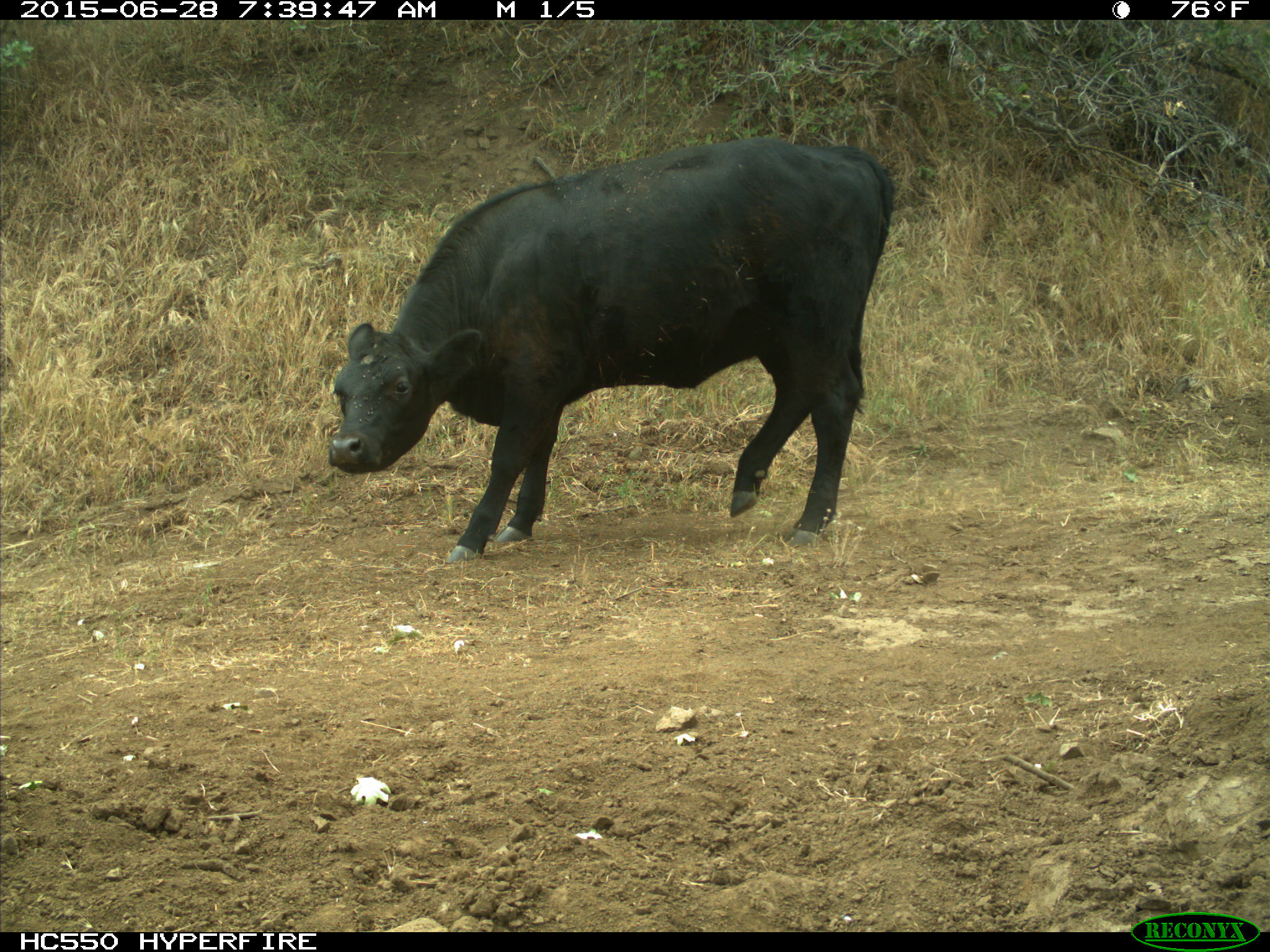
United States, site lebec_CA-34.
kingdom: Animalia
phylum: Chordata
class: Mammalia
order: Artiodactyla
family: Bovidae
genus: Bos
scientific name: Bos taurus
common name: domestic cow